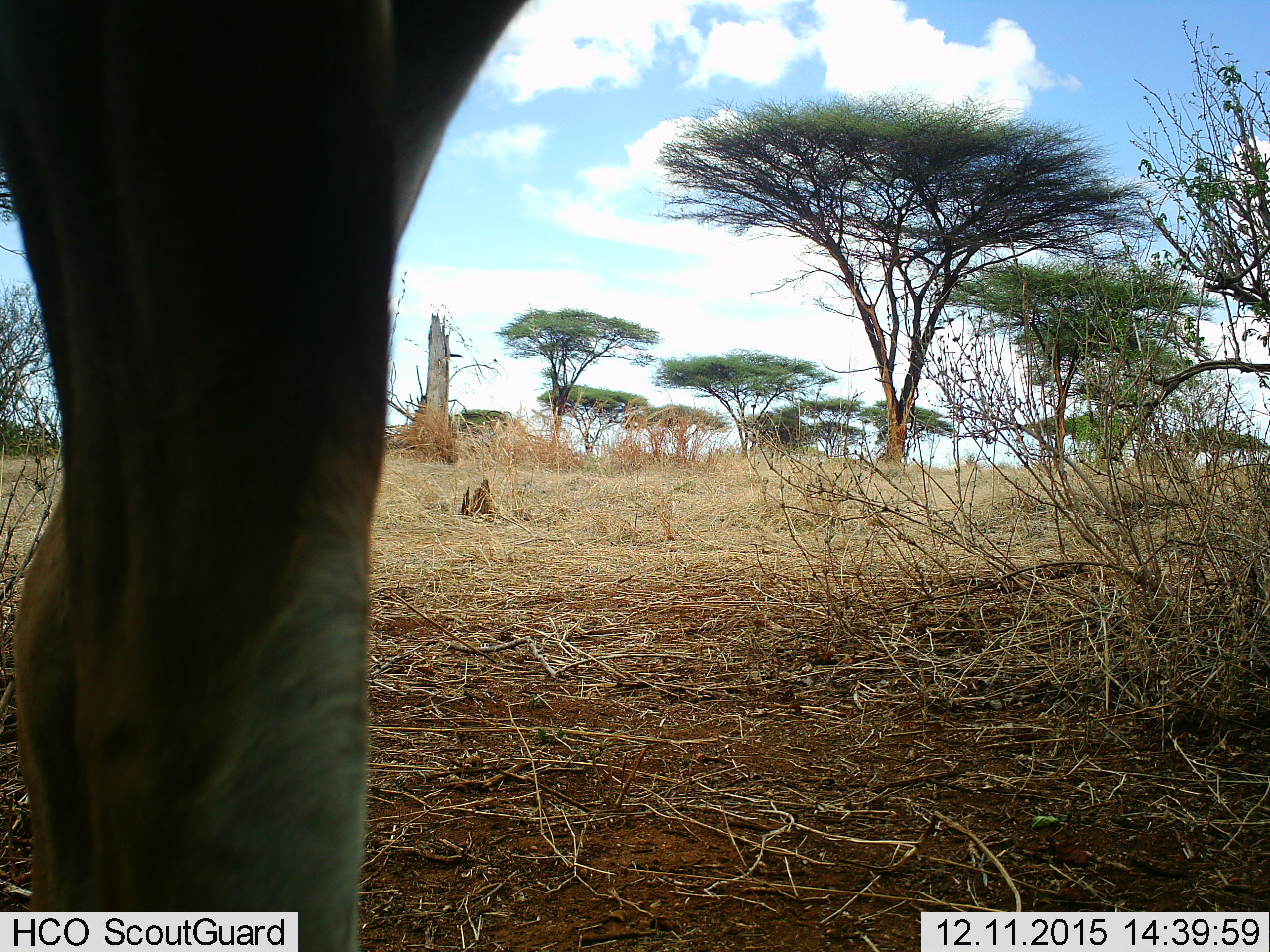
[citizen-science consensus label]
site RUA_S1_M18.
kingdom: Animalia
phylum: Chordata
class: Mammalia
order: Artiodactyla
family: Bovidae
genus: Aepyceros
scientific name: Aepyceros melampus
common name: impala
Impala (Aepyceros melampus), count 1. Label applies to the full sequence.